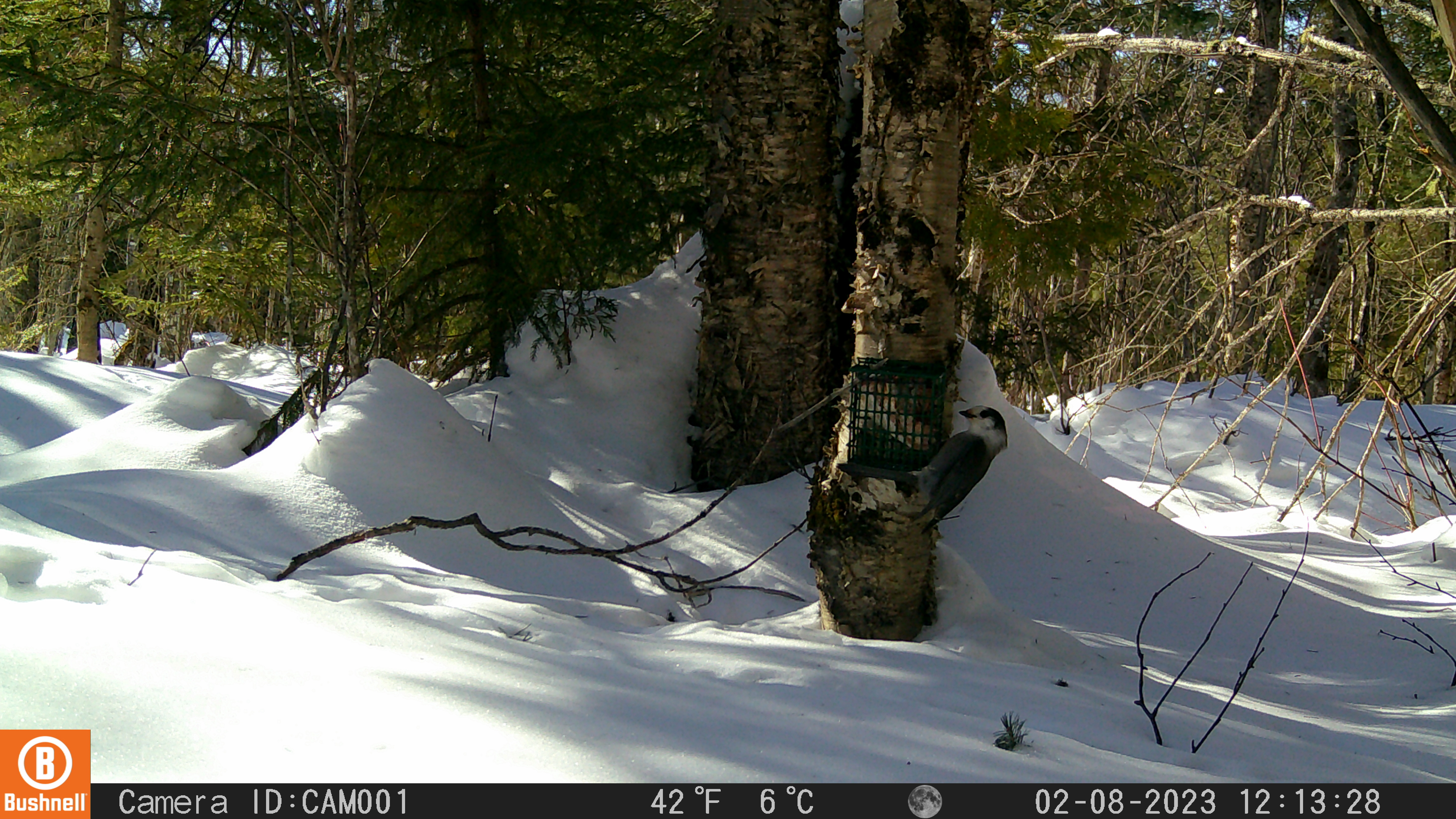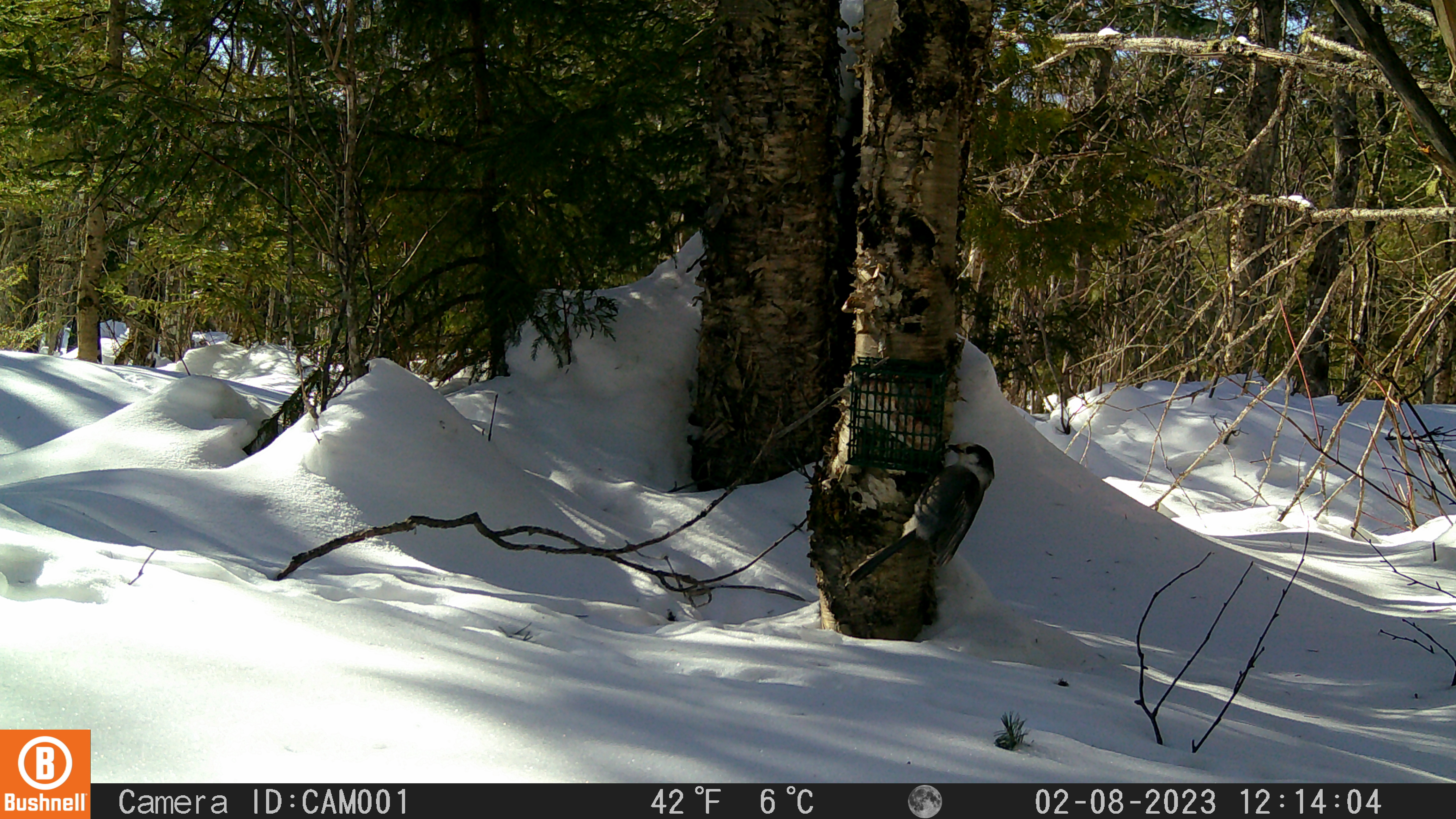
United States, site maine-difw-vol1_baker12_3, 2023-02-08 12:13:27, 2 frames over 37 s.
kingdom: Animalia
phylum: Chordata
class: Aves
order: Passeriformes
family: Corvidae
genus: Perisoreus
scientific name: Perisoreus canadensis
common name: canada jay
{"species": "canada jay (Perisoreus canadensis)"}